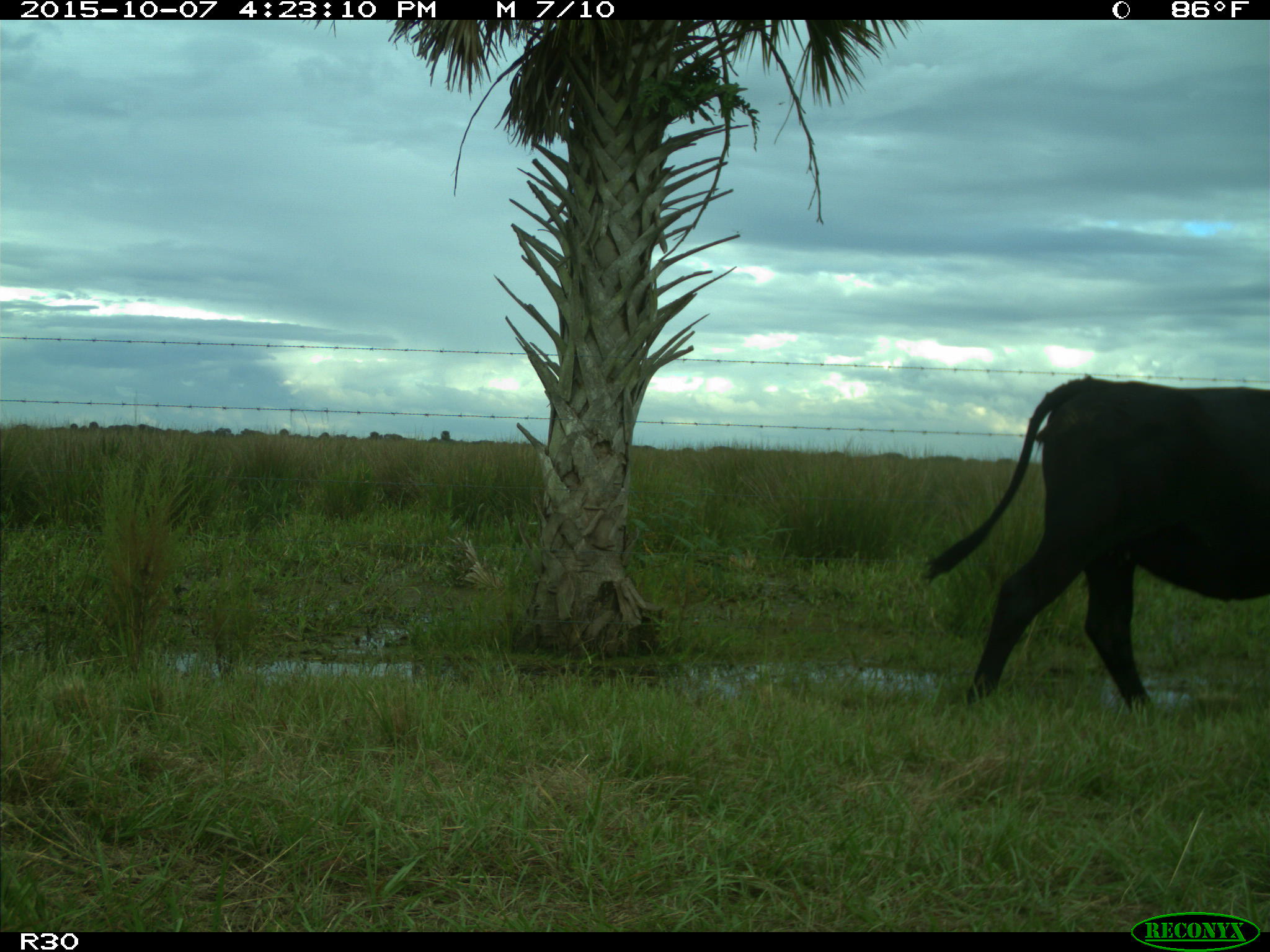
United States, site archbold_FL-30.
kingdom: Animalia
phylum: Chordata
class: Mammalia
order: Artiodactyla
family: Bovidae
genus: Bos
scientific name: Bos taurus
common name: domestic cow